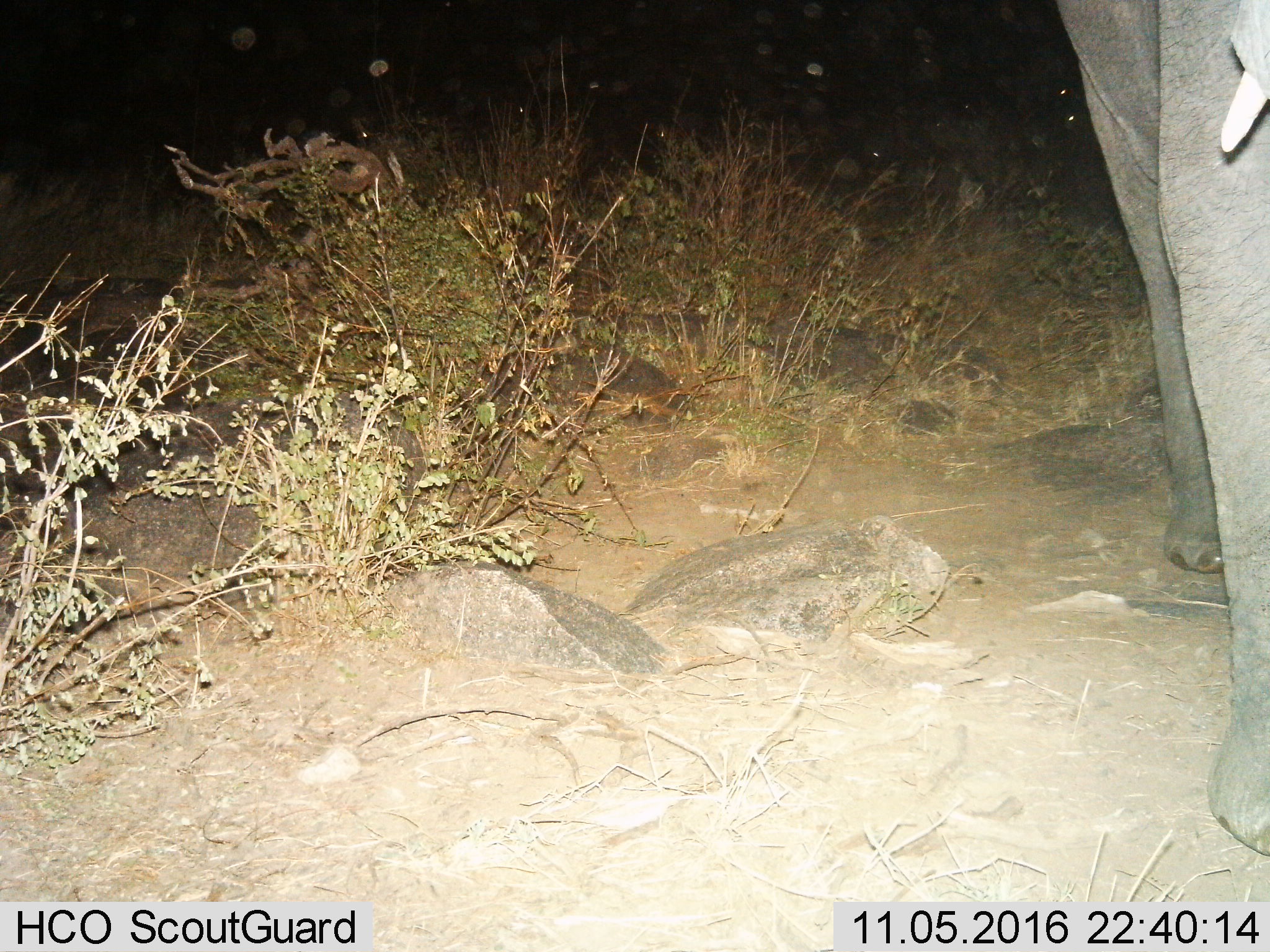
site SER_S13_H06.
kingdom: Animalia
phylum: Chordata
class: Mammalia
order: Proboscidea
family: Elephantidae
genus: Loxodonta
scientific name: Loxodonta africana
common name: african bush elephant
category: elephant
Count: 1.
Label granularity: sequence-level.